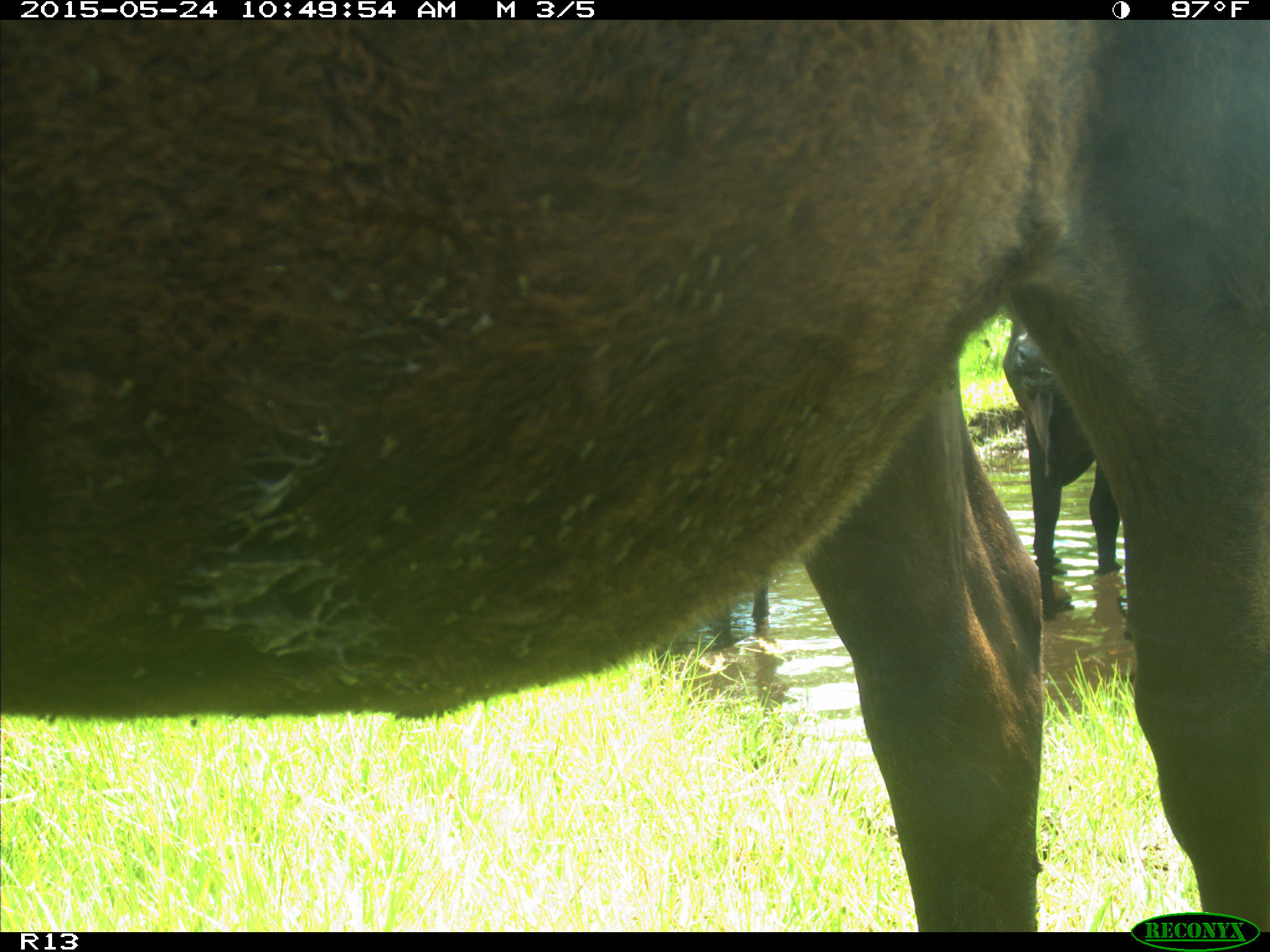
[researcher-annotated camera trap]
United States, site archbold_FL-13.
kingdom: Animalia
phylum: Chordata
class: Mammalia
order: Artiodactyla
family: Bovidae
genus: Bos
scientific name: Bos taurus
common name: domestic cow